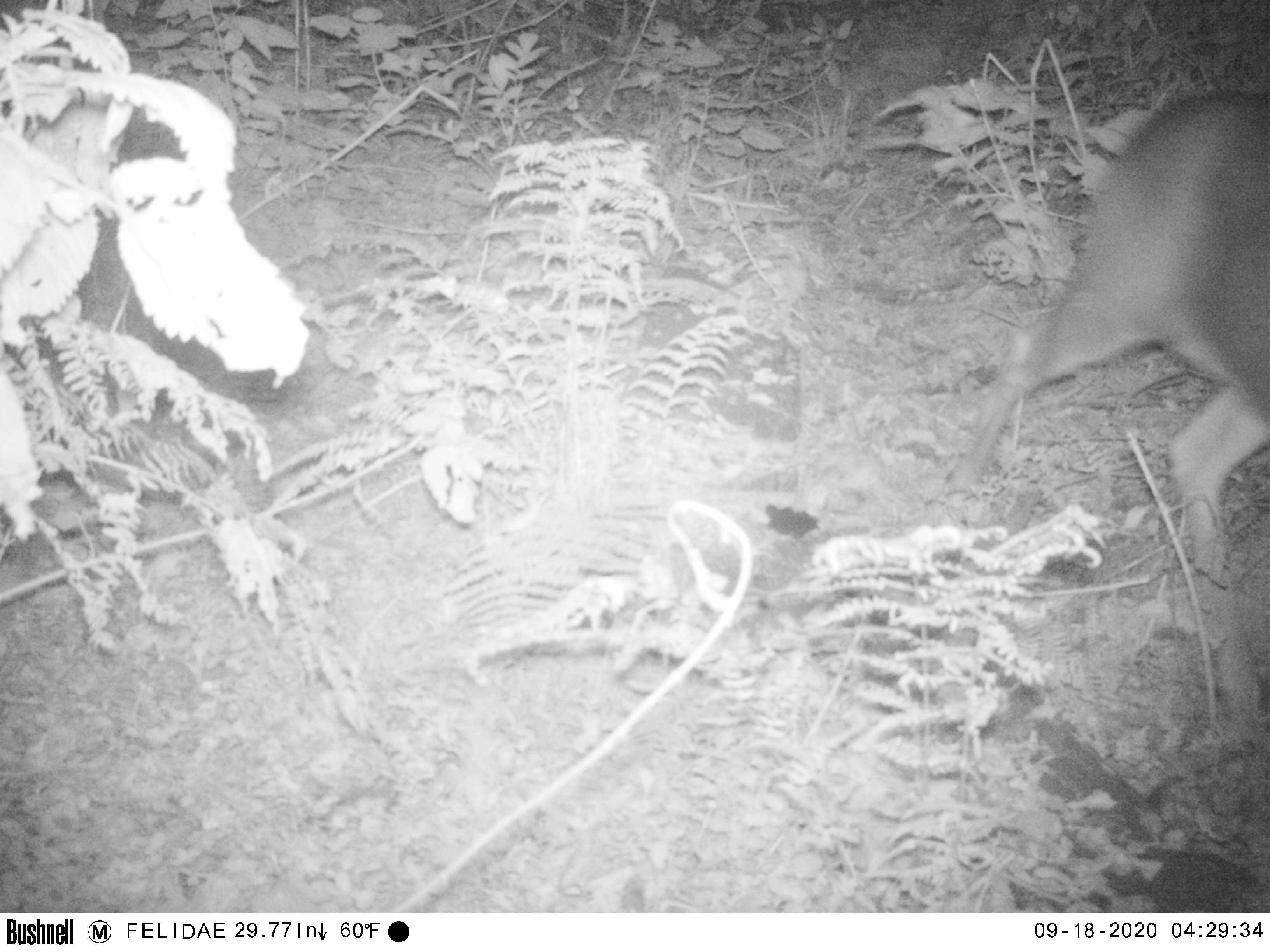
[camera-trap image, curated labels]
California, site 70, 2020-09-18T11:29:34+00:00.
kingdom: Animalia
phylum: Chordata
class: Mammalia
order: Artiodactyla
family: Cervidae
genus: Odocoileus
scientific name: Odocoileus hemionus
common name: mule deer